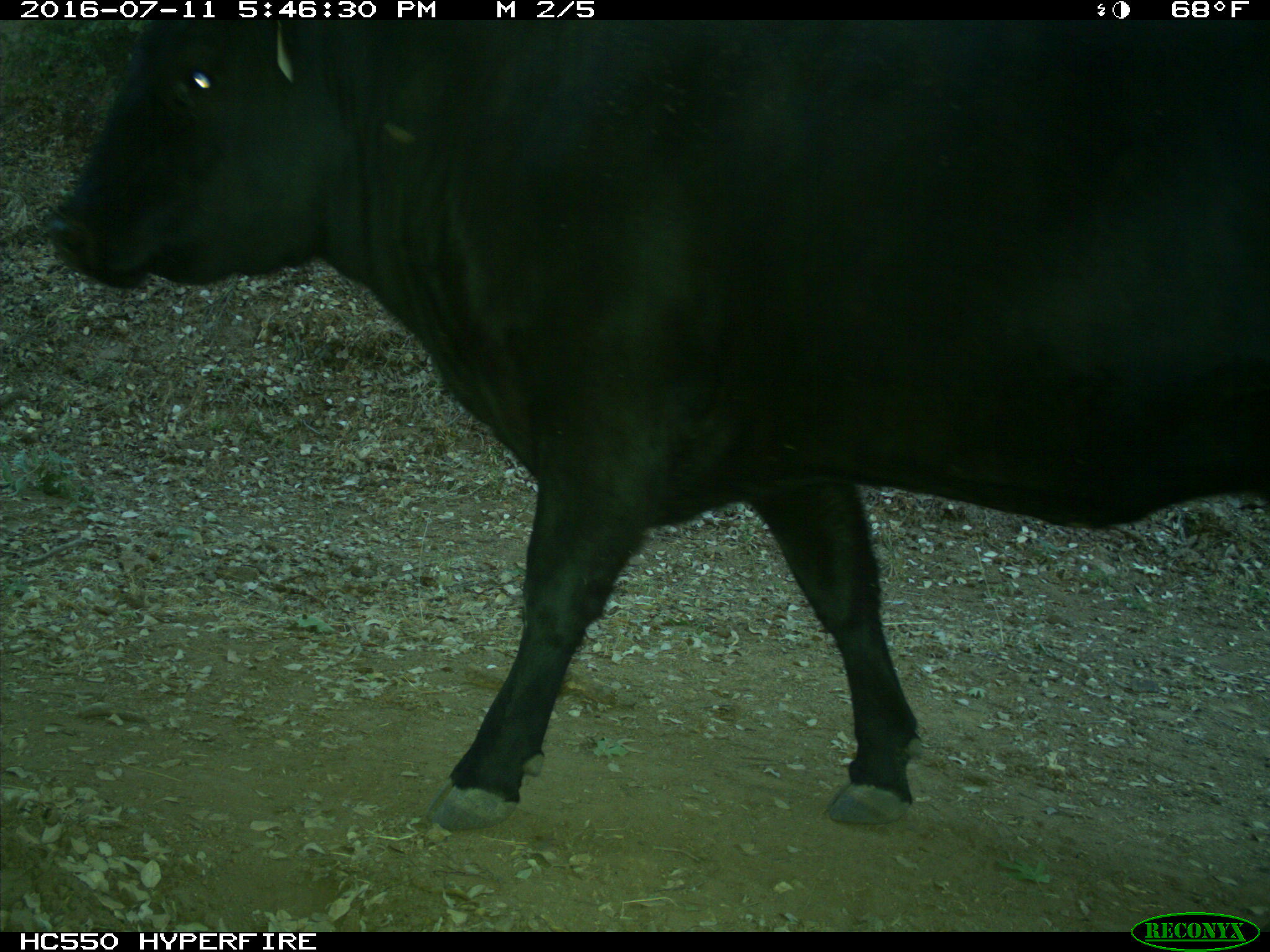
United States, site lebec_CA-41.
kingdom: Animalia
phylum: Chordata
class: Mammalia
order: Artiodactyla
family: Bovidae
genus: Bos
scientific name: Bos taurus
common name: domestic cow